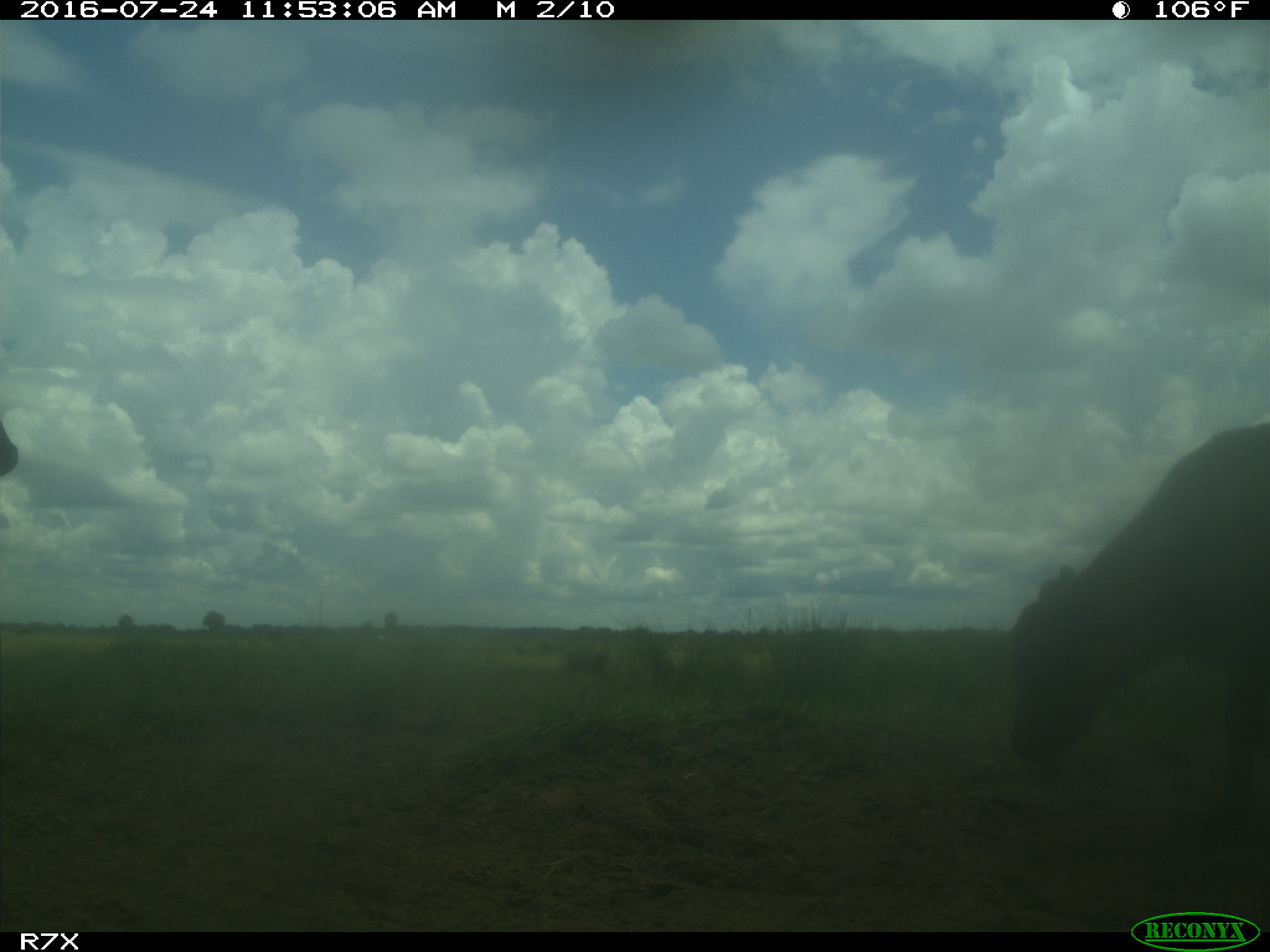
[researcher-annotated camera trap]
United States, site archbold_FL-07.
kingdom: Animalia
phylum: Chordata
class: Mammalia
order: Artiodactyla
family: Bovidae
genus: Bos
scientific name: Bos taurus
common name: domestic cow